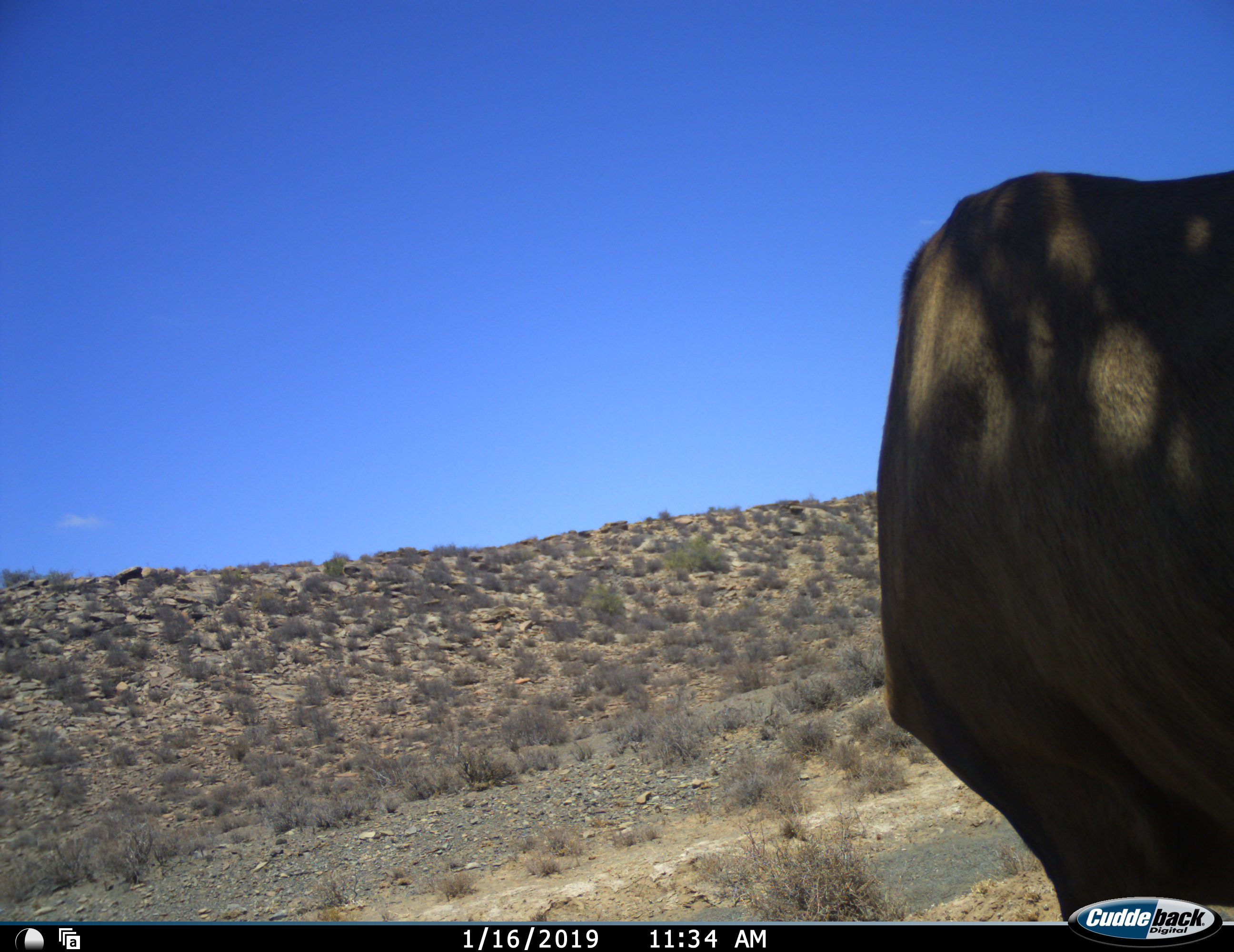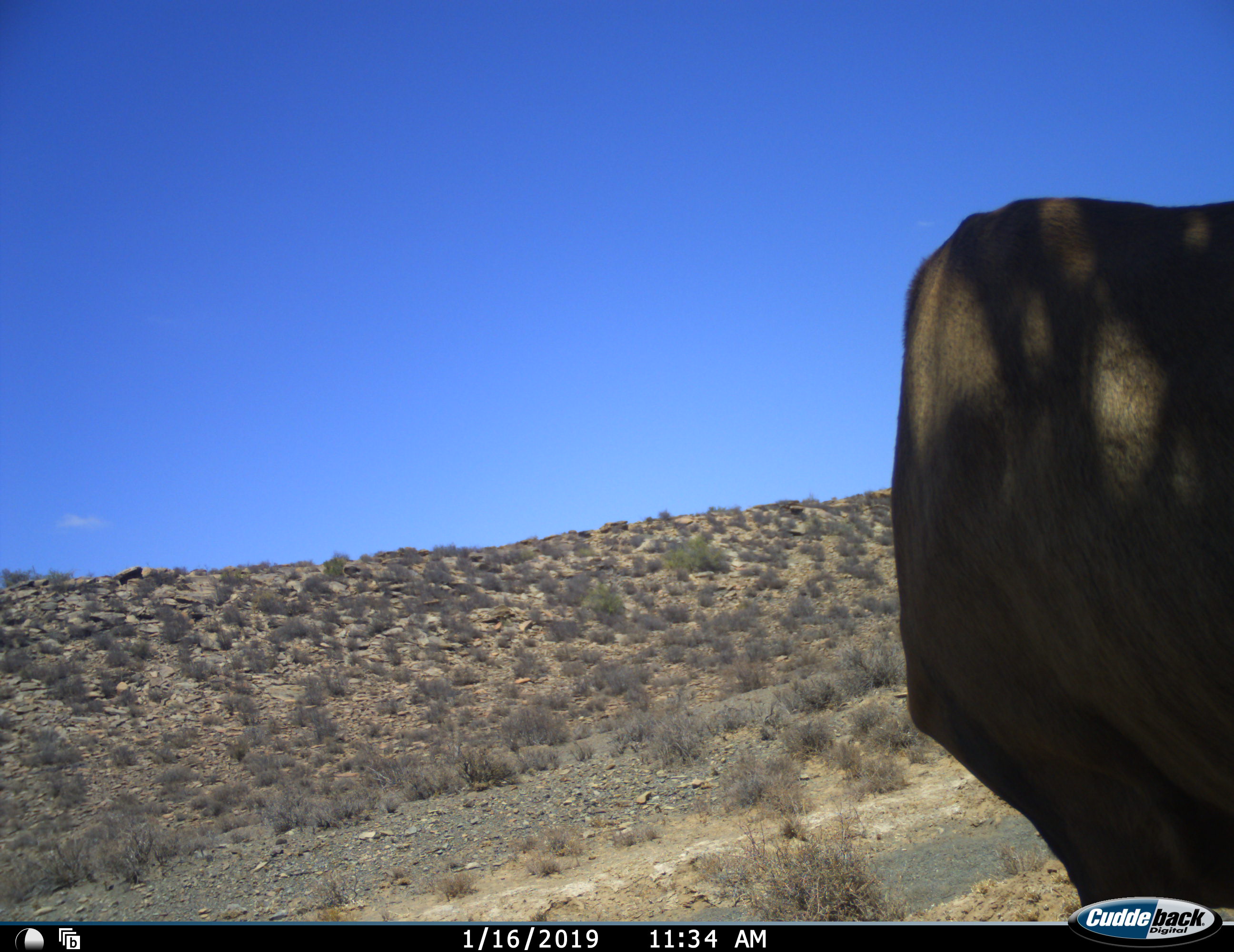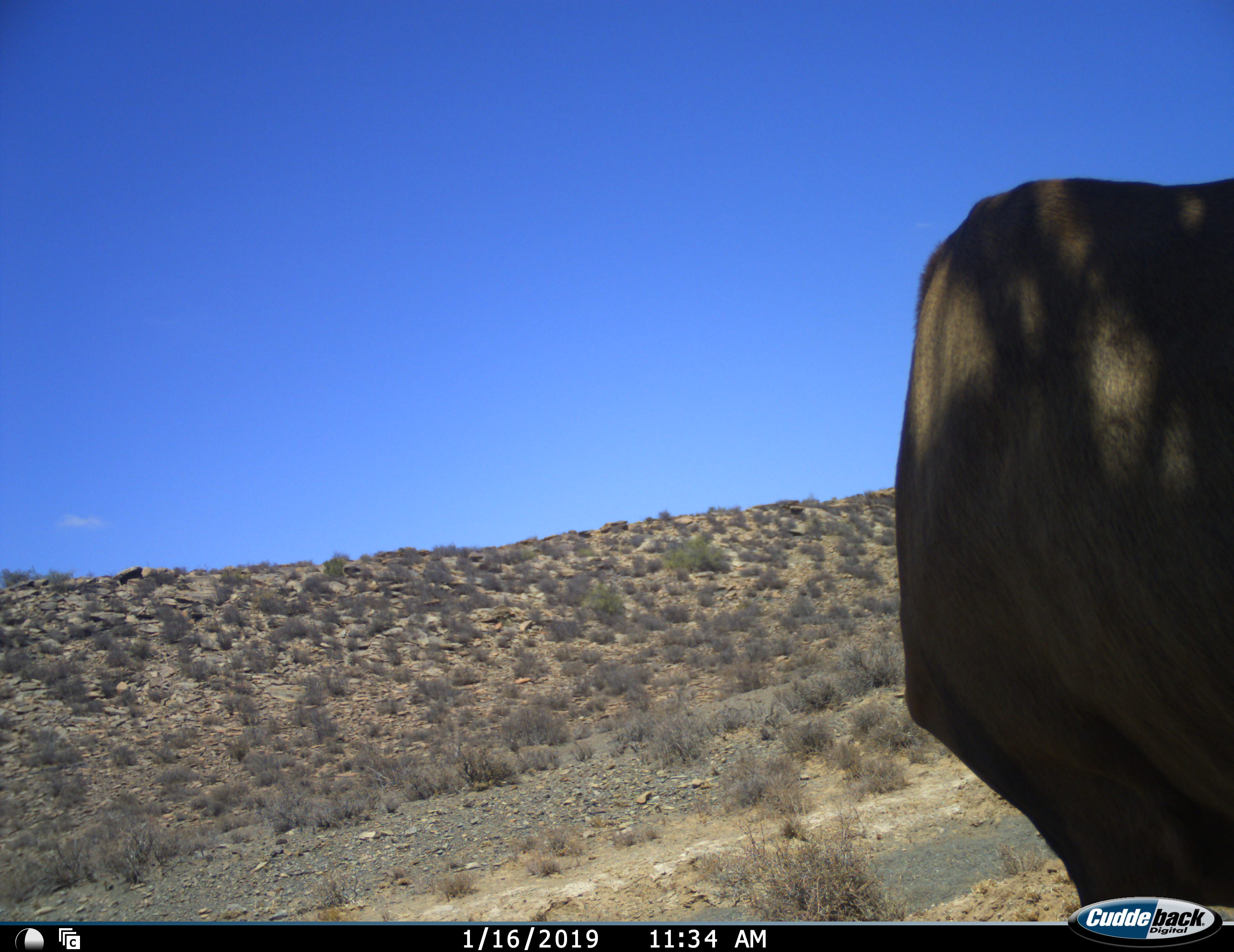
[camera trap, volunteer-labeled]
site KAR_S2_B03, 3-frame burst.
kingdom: Animalia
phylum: Chordata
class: Mammalia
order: Artiodactyla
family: Bovidae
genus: Alcelaphus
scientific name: Alcelaphus buselaphus caama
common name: red hartebeest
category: hartebeestred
Hartebeestred (red hartebeest) (Alcelaphus buselaphus caama), count 1. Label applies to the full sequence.